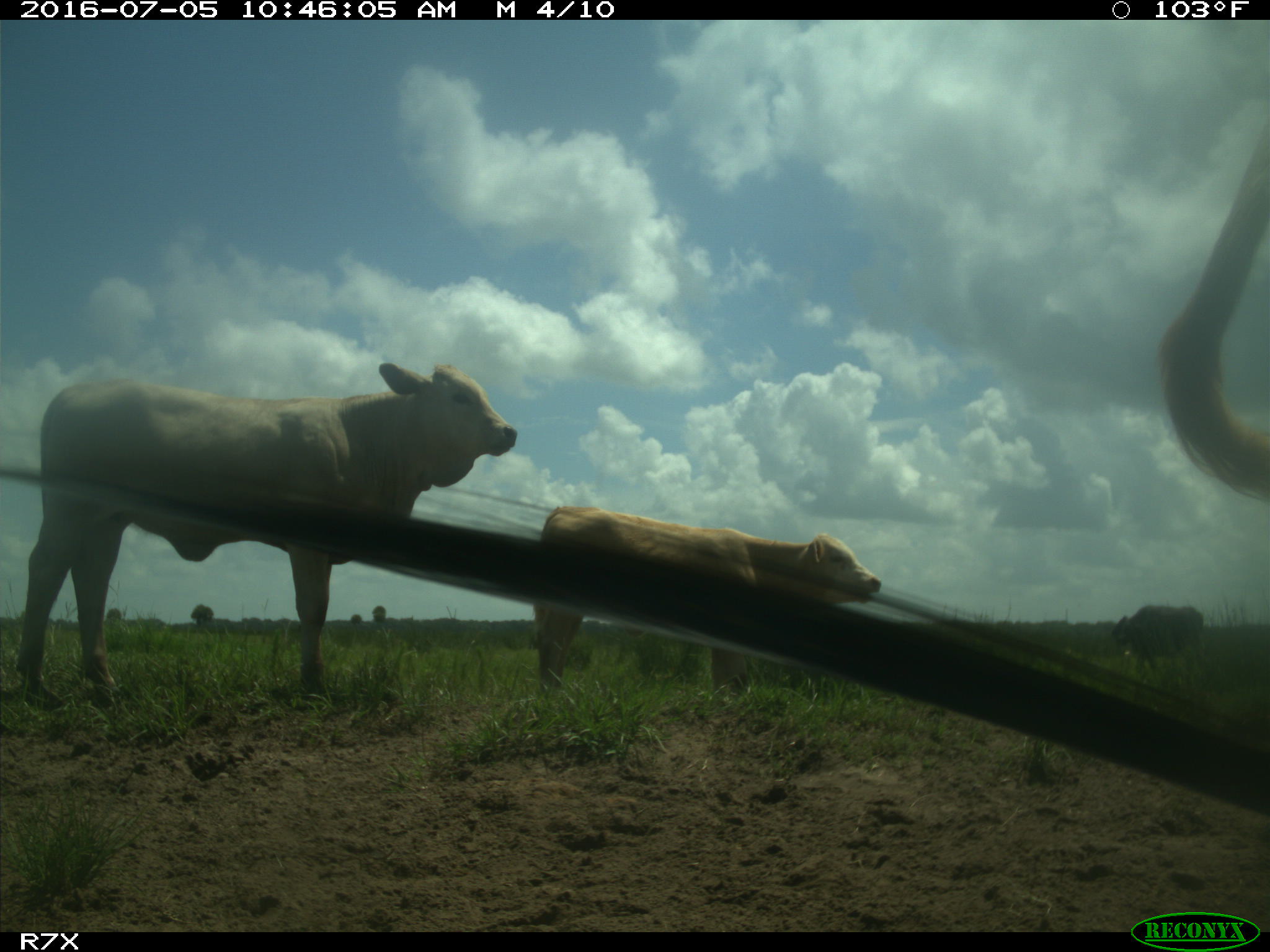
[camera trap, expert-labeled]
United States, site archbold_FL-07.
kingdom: Animalia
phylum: Chordata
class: Mammalia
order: Artiodactyla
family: Bovidae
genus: Bos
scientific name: Bos taurus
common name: domestic cow